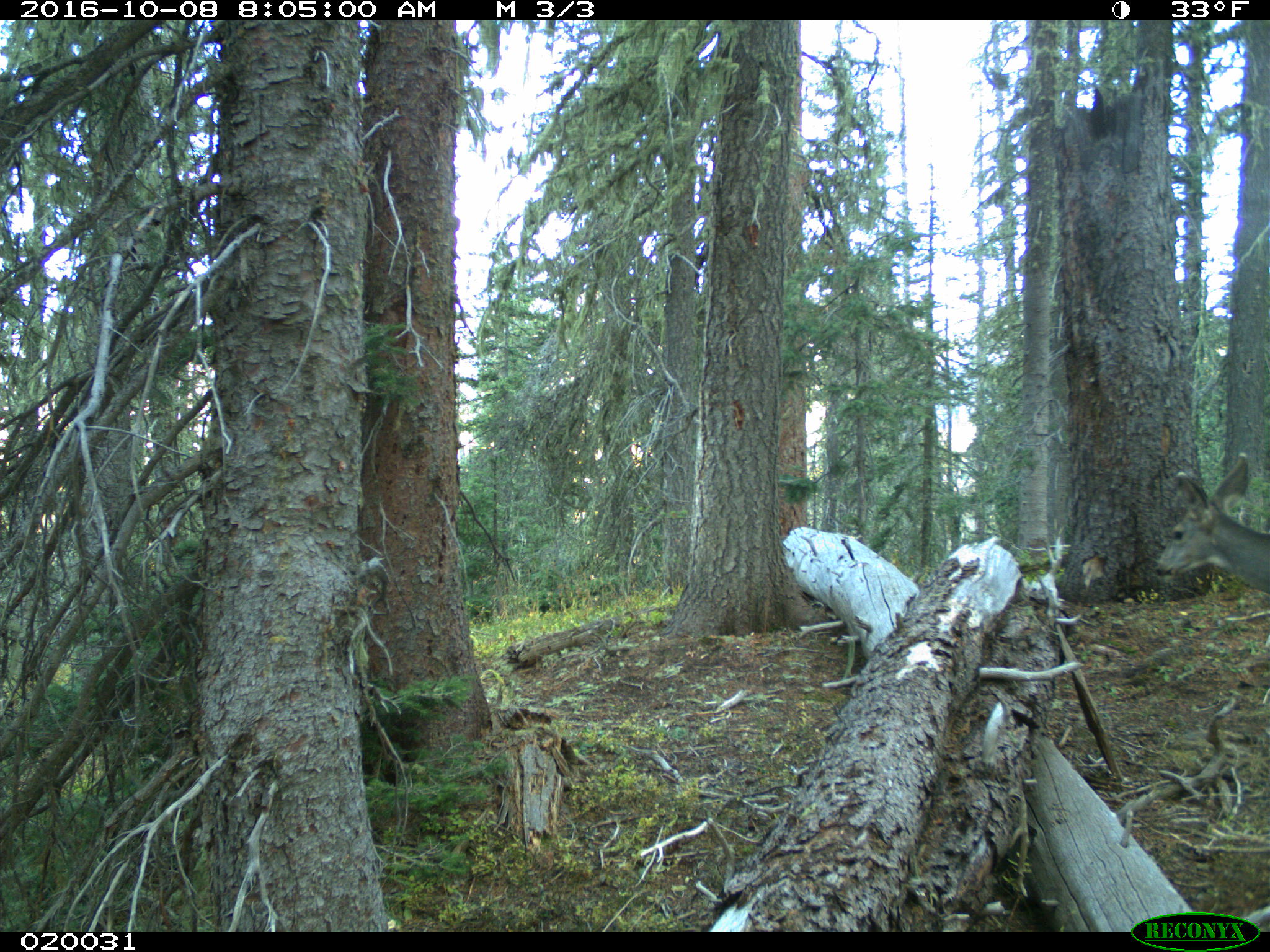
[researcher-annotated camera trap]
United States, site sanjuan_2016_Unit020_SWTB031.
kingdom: Animalia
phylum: Chordata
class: Mammalia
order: Artiodactyla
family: Cervidae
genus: Odocoileus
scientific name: Odocoileus hemionus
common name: mule deer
Odocoileus hemionus (mule deer).